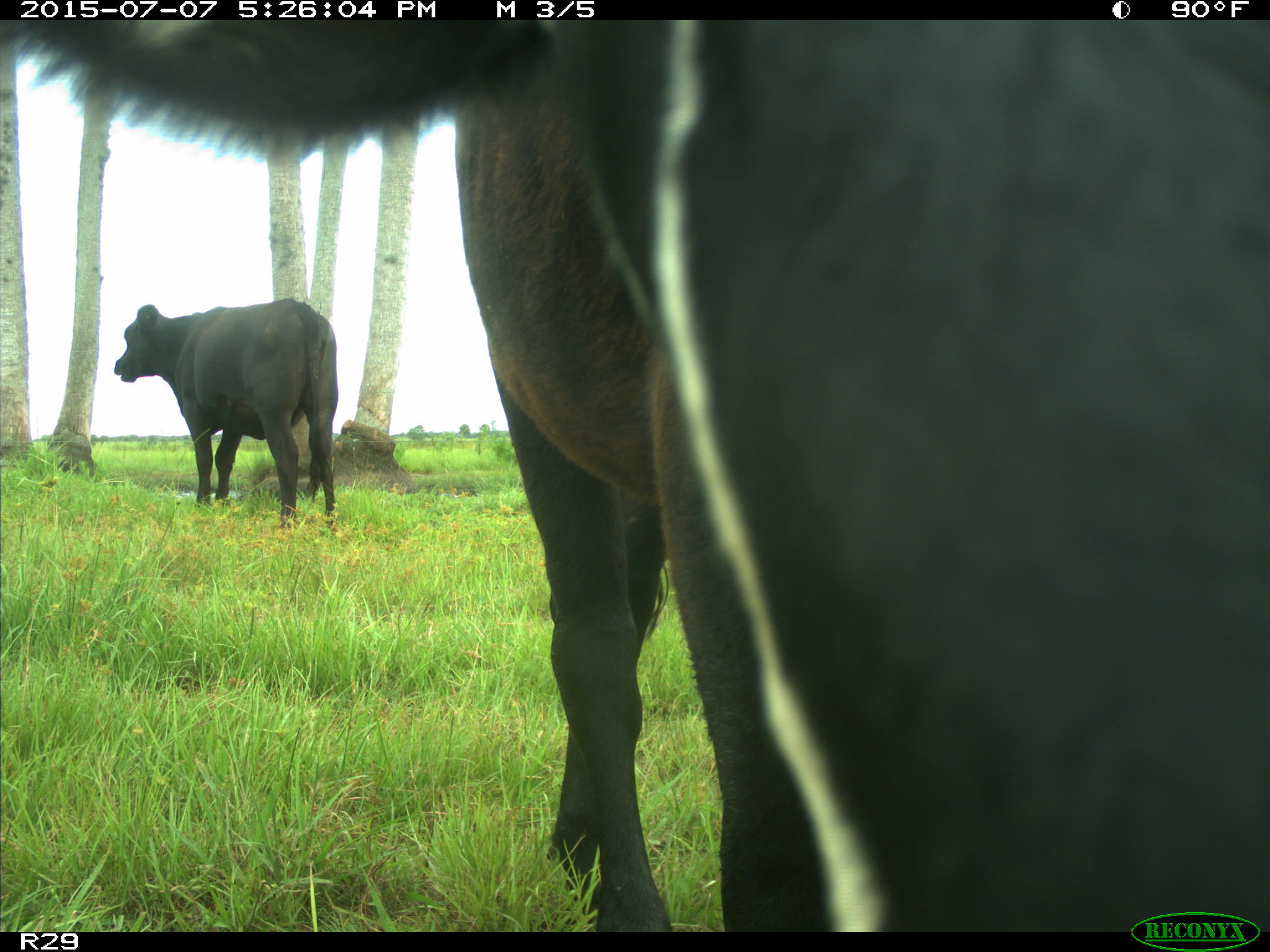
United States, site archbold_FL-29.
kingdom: Animalia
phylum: Chordata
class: Mammalia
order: Artiodactyla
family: Bovidae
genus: Bos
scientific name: Bos taurus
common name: domestic cow